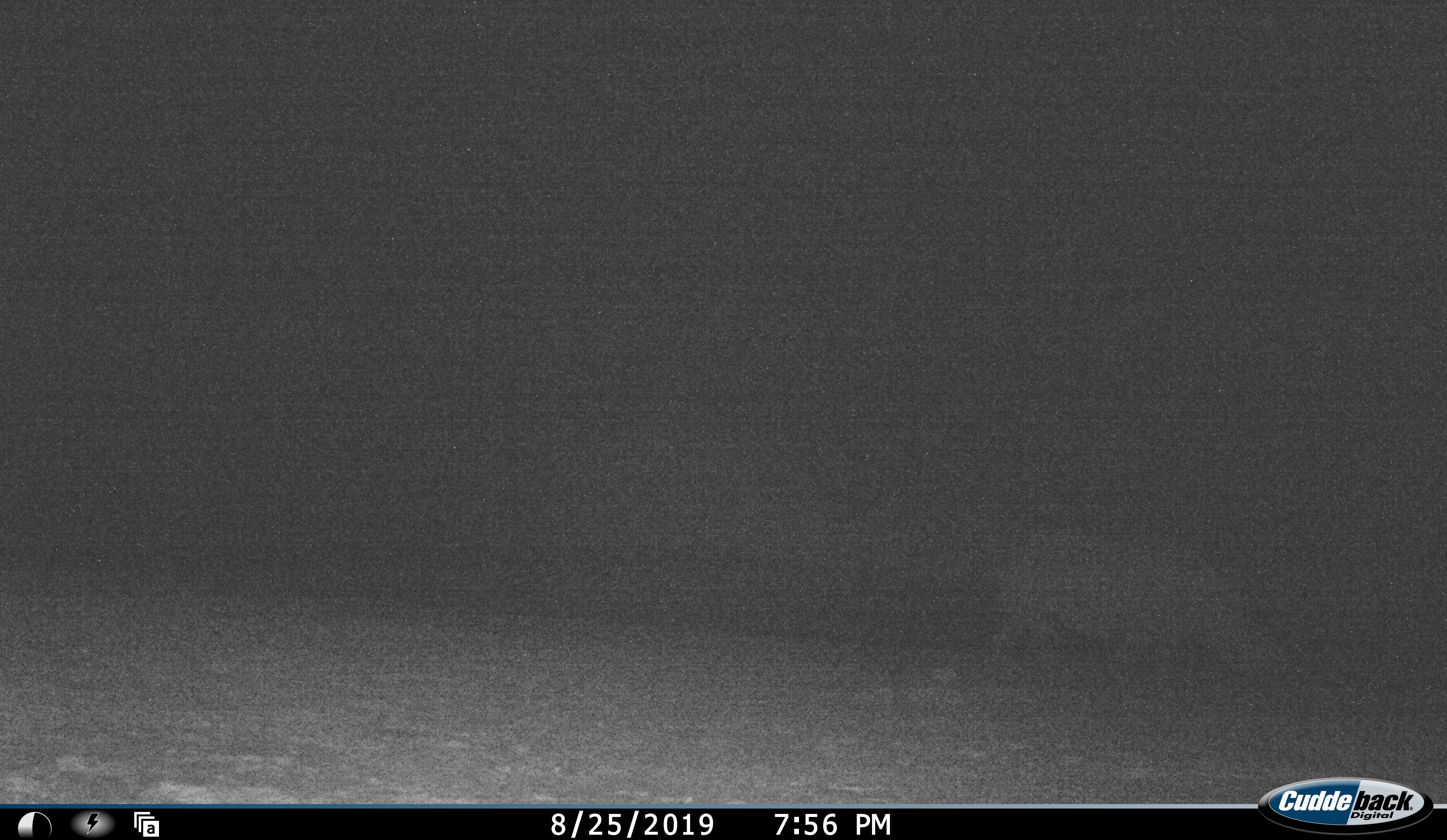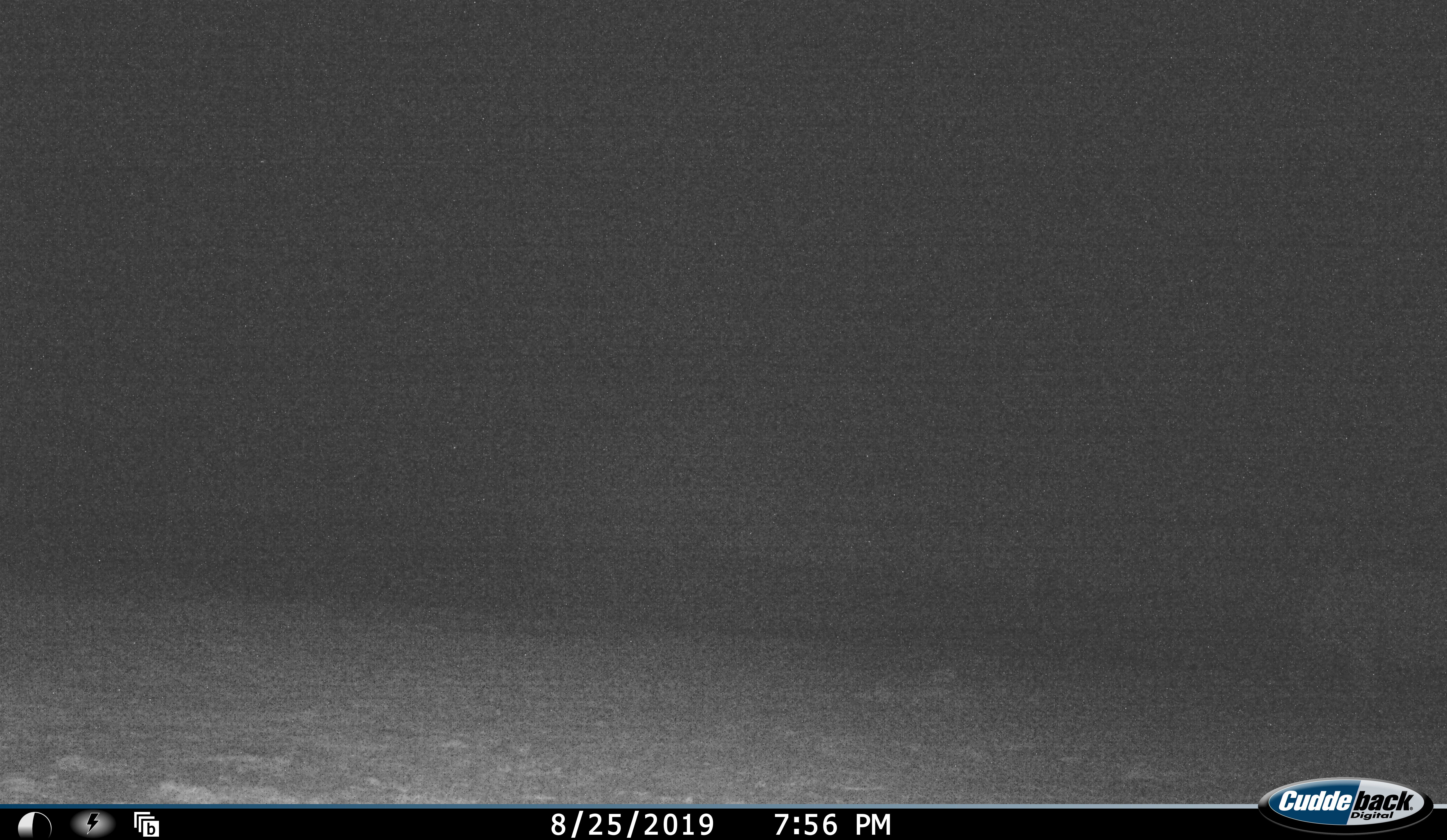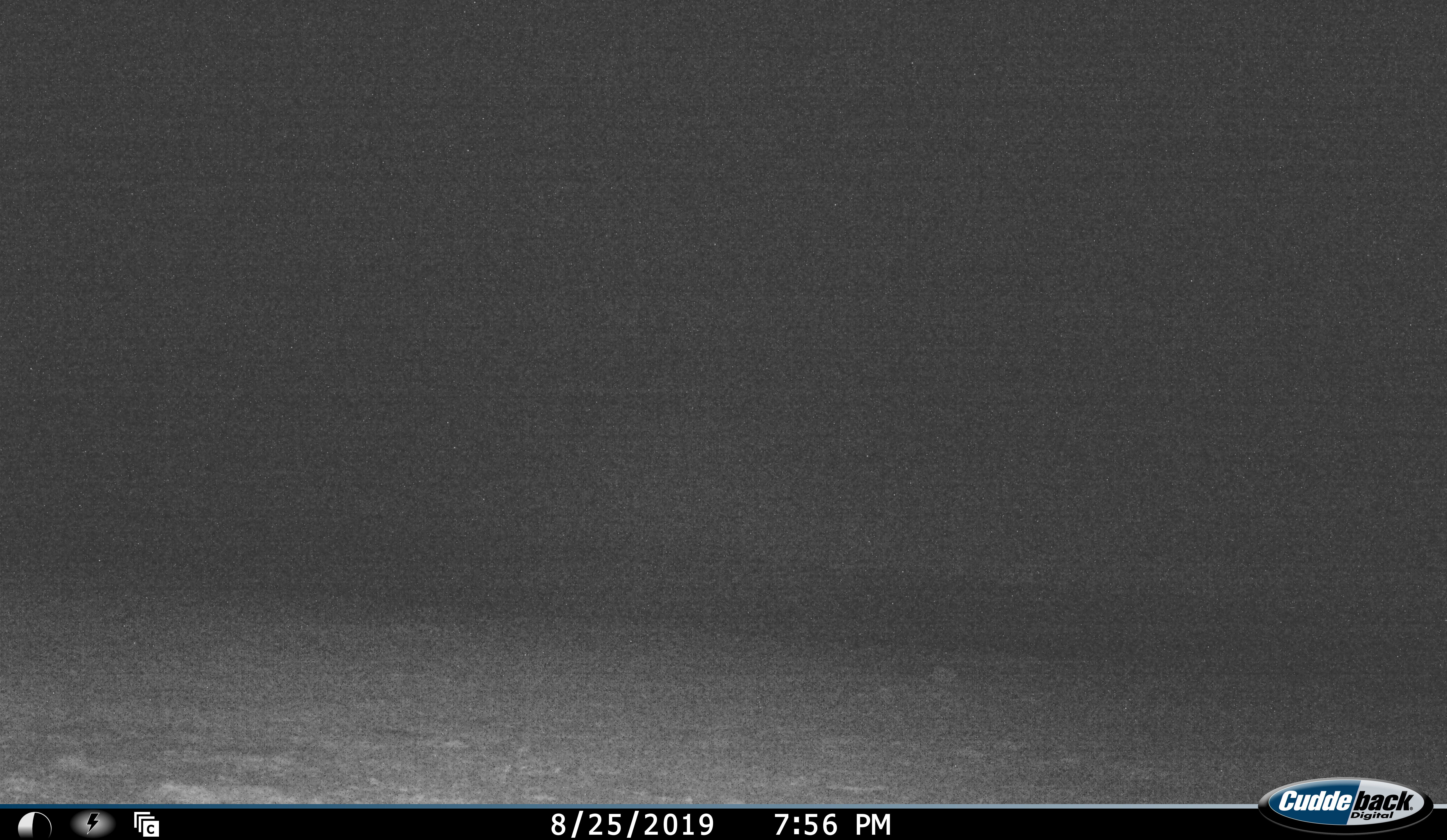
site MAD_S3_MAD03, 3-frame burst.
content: unidentified animal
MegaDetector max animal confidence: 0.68